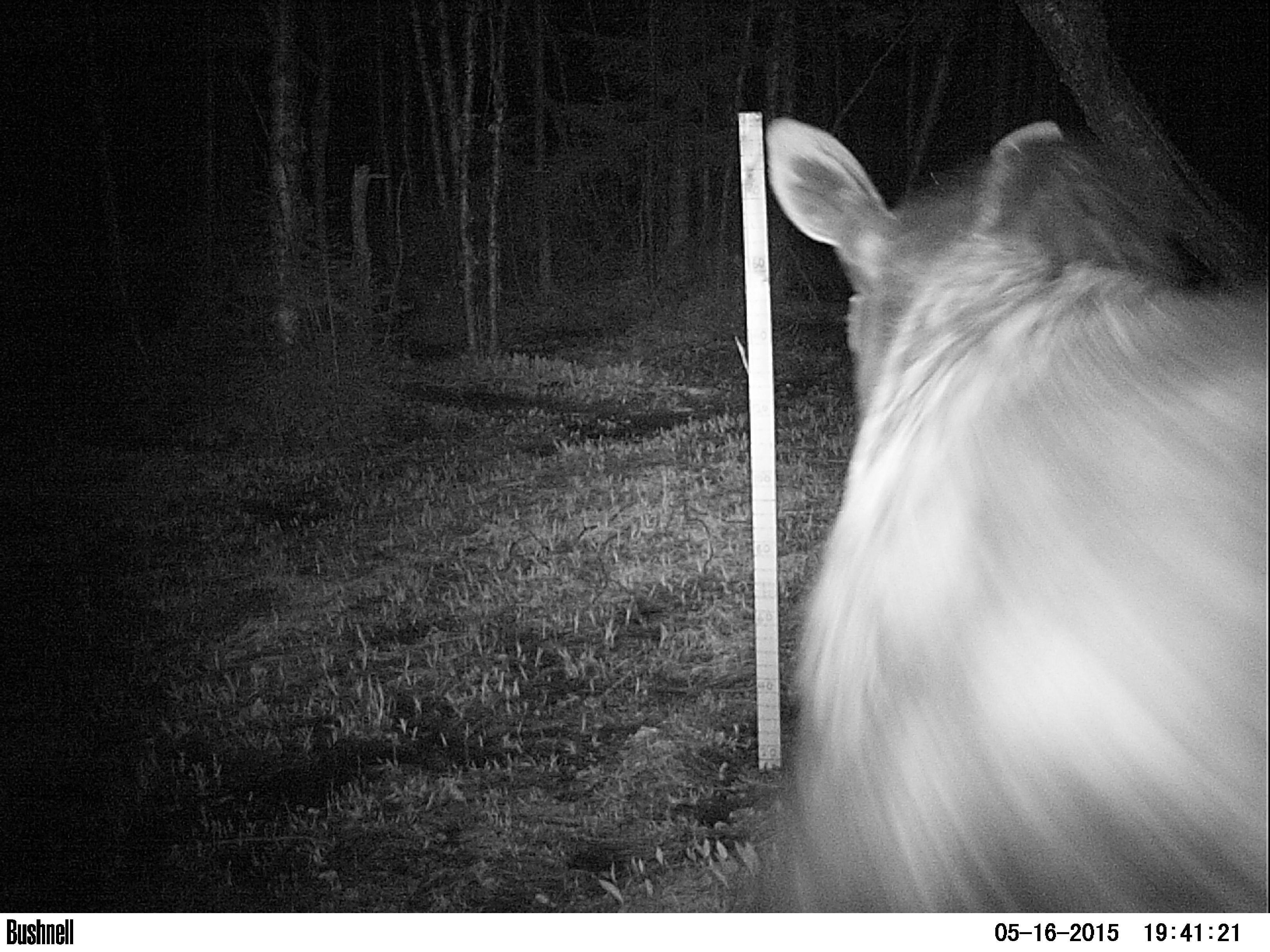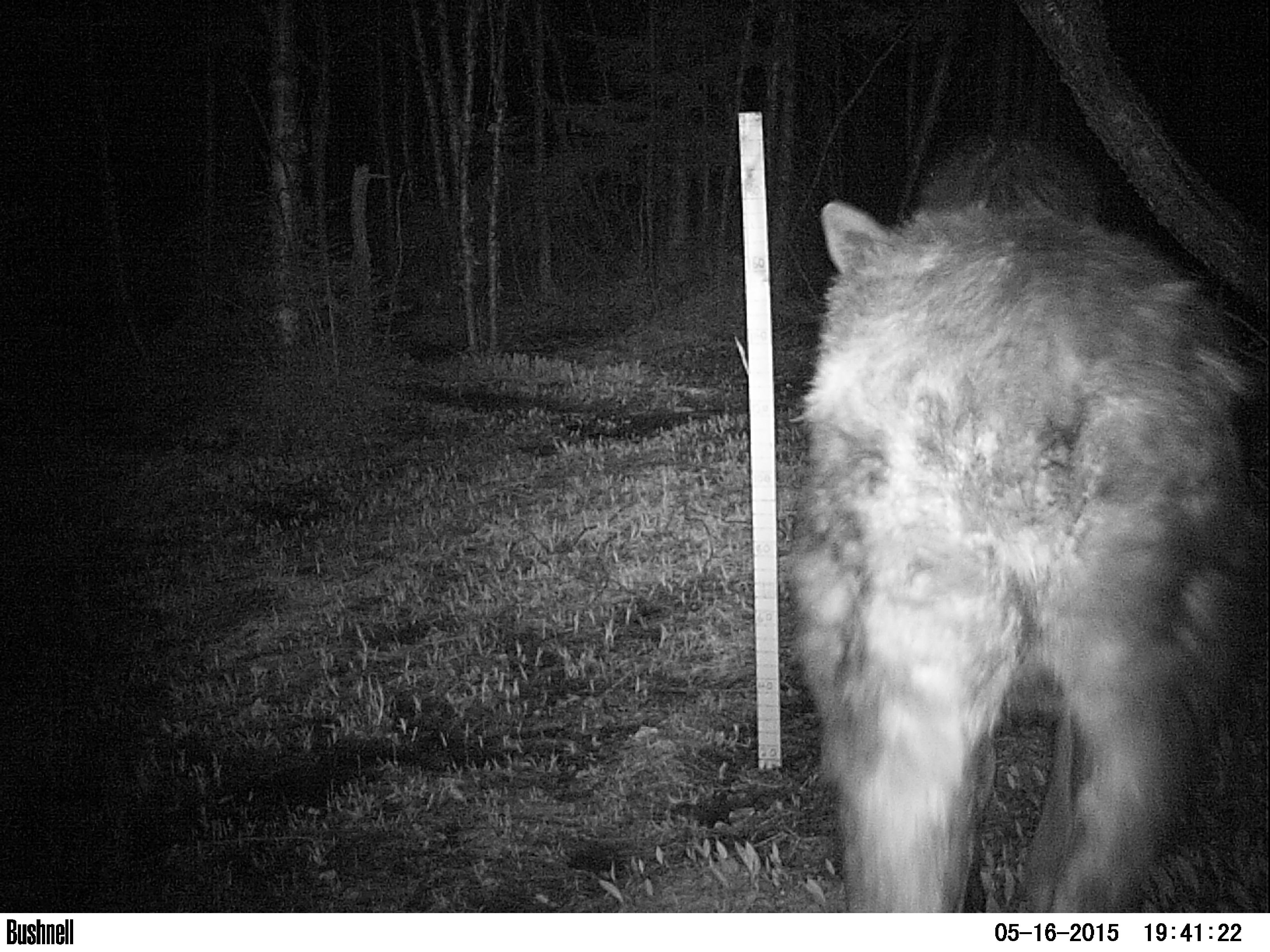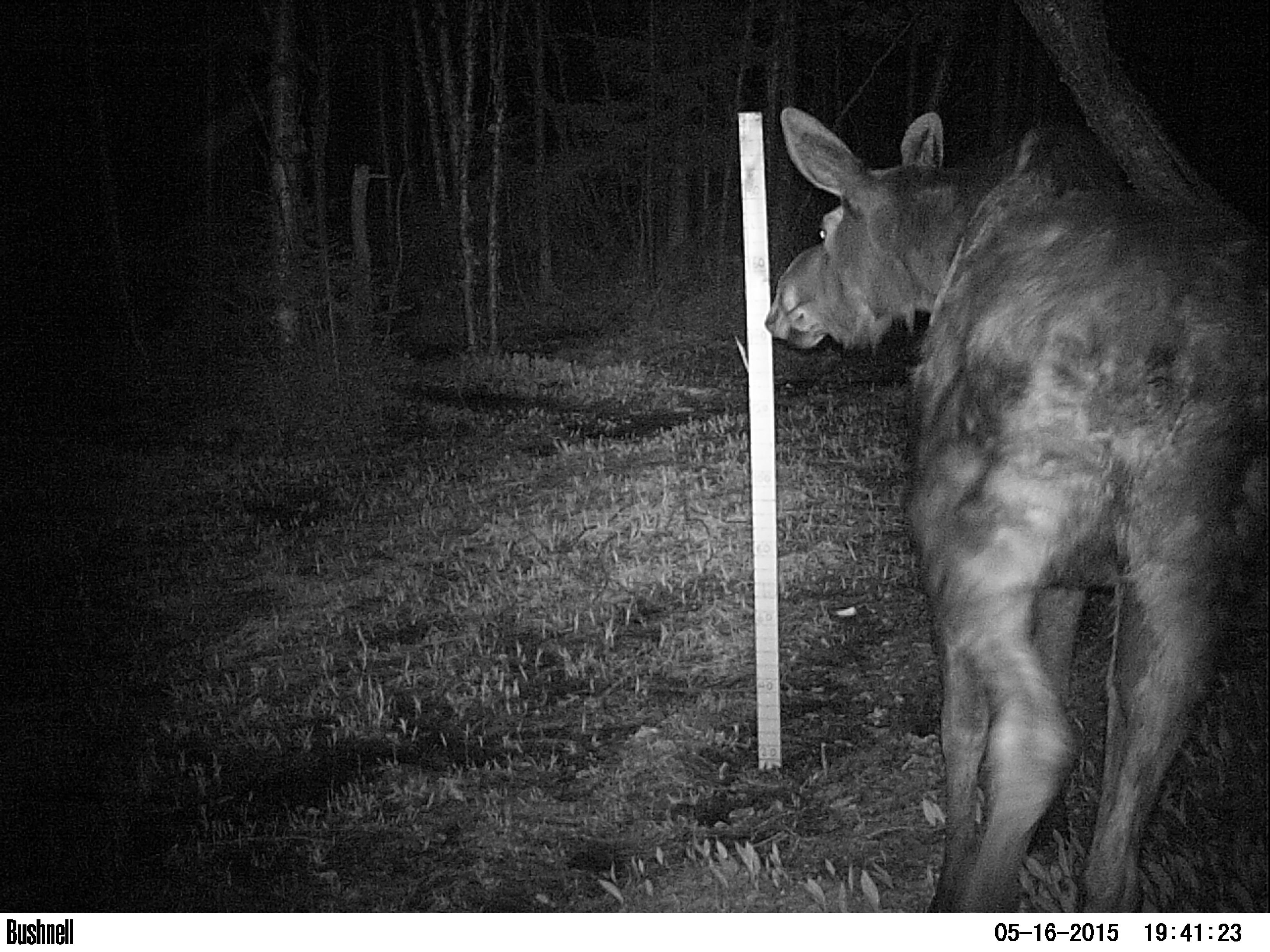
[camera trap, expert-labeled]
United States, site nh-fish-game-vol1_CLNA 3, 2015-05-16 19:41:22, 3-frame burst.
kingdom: Animalia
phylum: Chordata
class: Mammalia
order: Artiodactyla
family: Cervidae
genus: Alces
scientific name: Alces alces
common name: moose